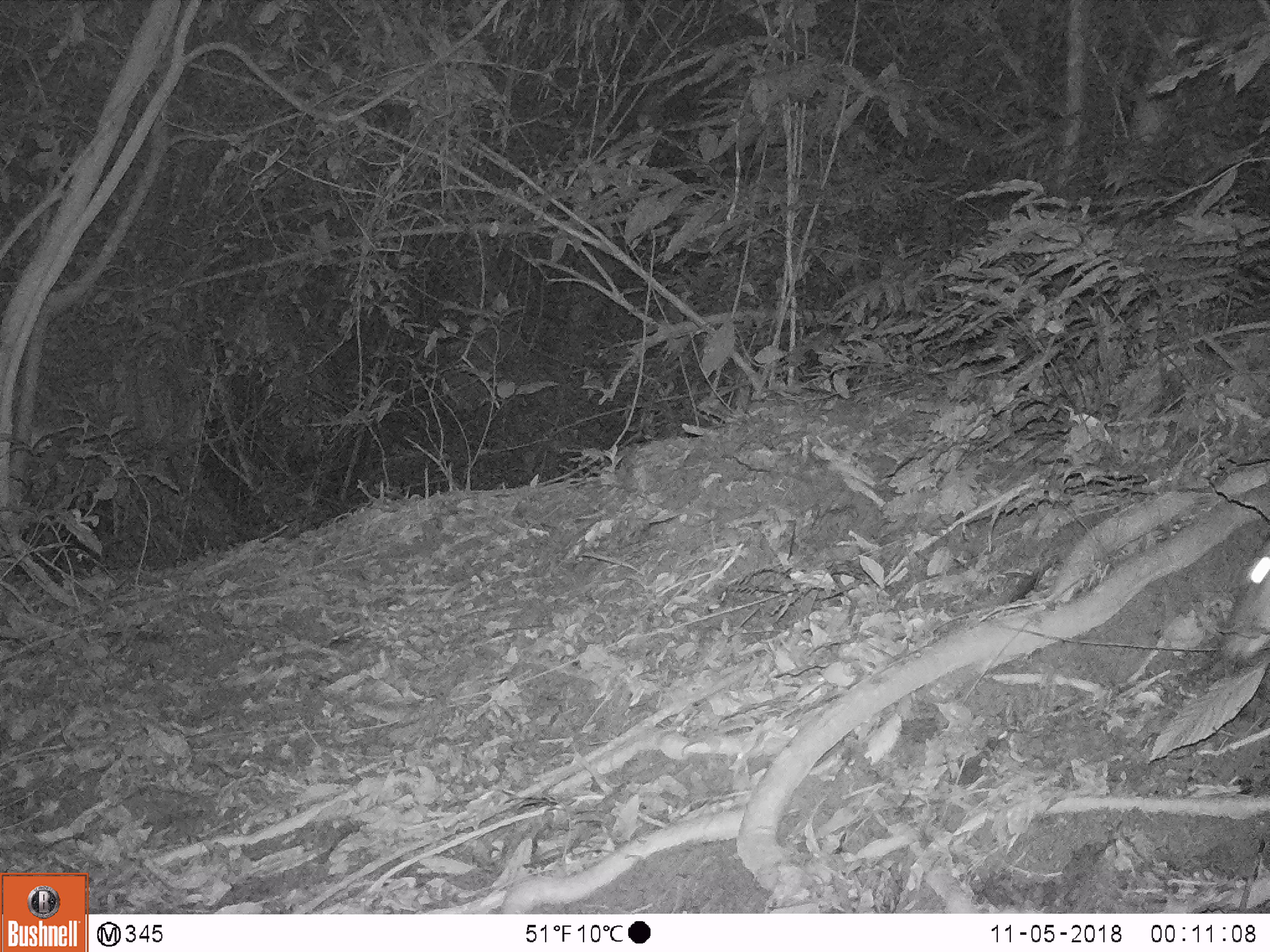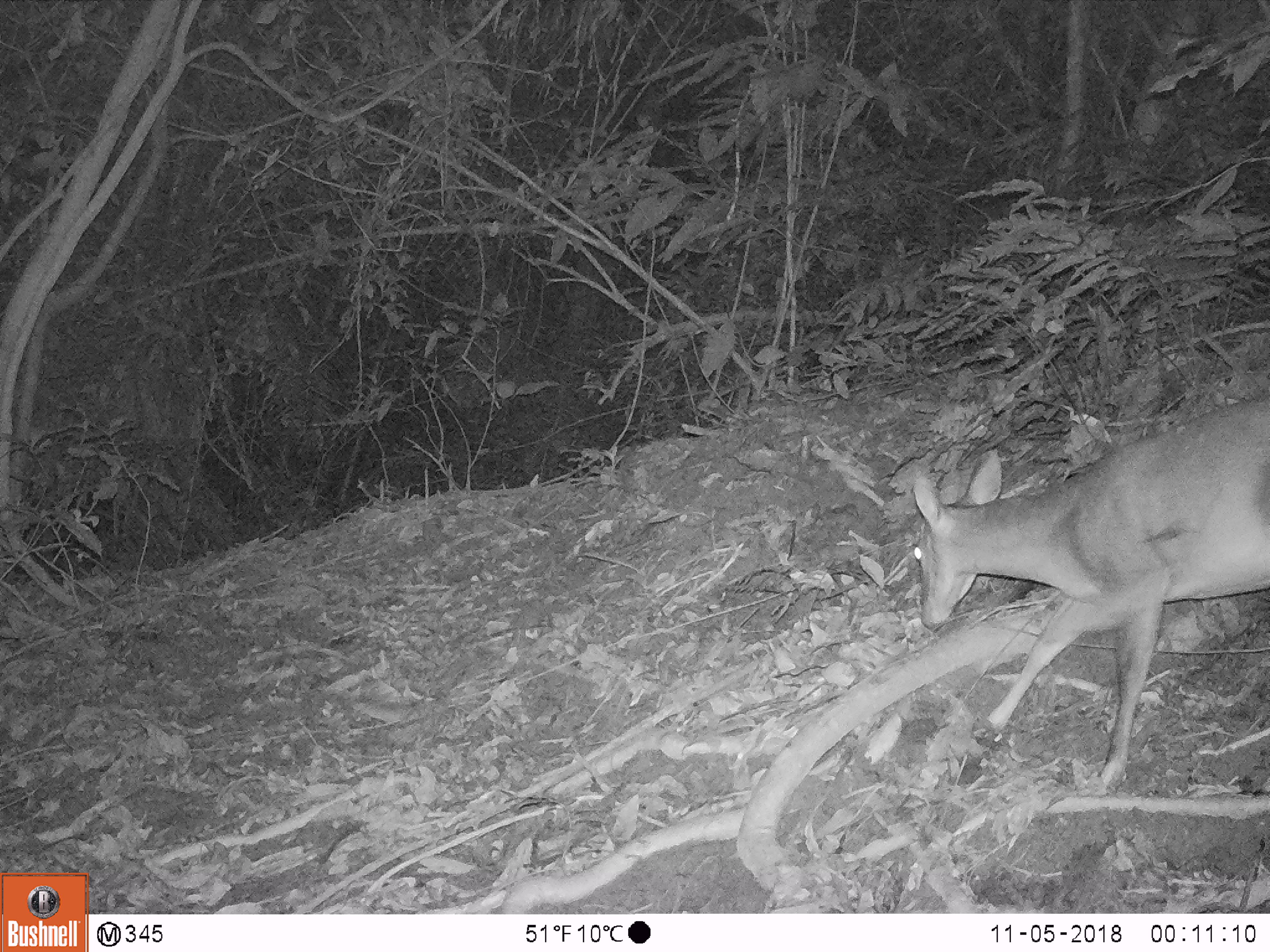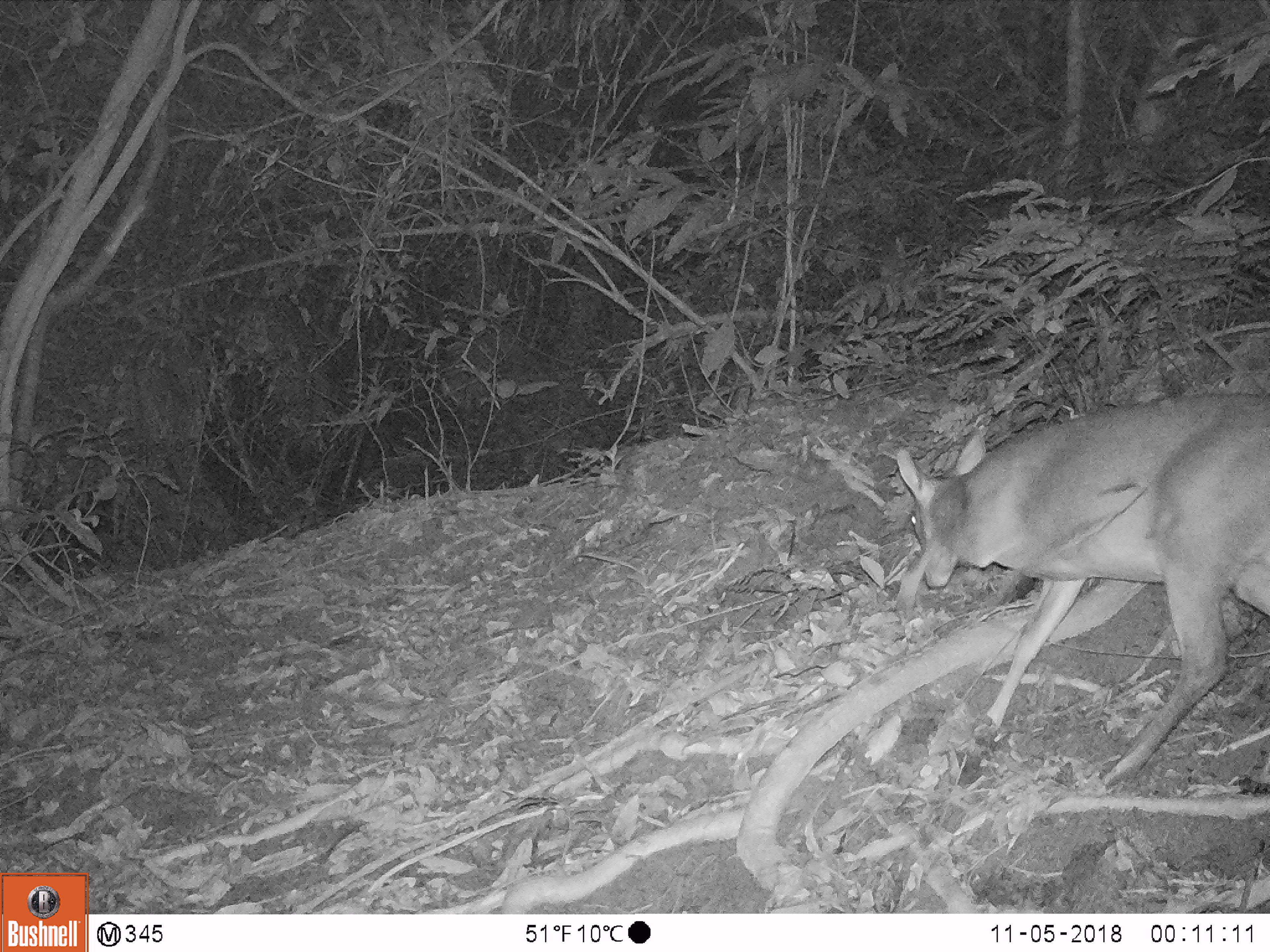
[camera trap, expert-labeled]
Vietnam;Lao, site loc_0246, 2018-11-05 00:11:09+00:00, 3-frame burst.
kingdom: Animalia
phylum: Chordata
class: Mammalia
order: Artiodactyla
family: Cervidae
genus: Muntiacus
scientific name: Muntiacus vuquangensis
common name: large-antlered muntjac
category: large antlered muntjac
Large antlered muntjac (large-antlered muntjac) (Muntiacus vuquangensis). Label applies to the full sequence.